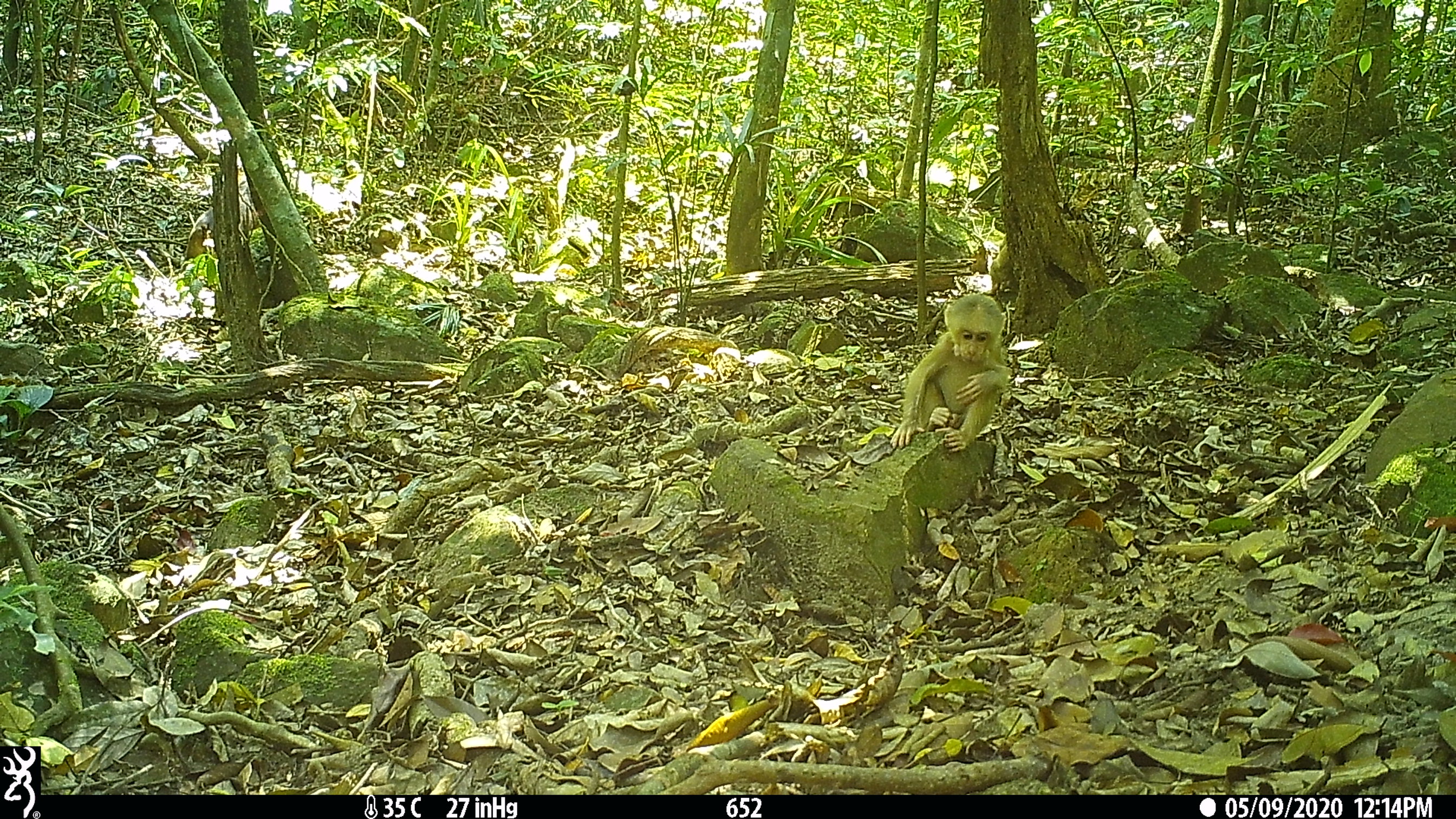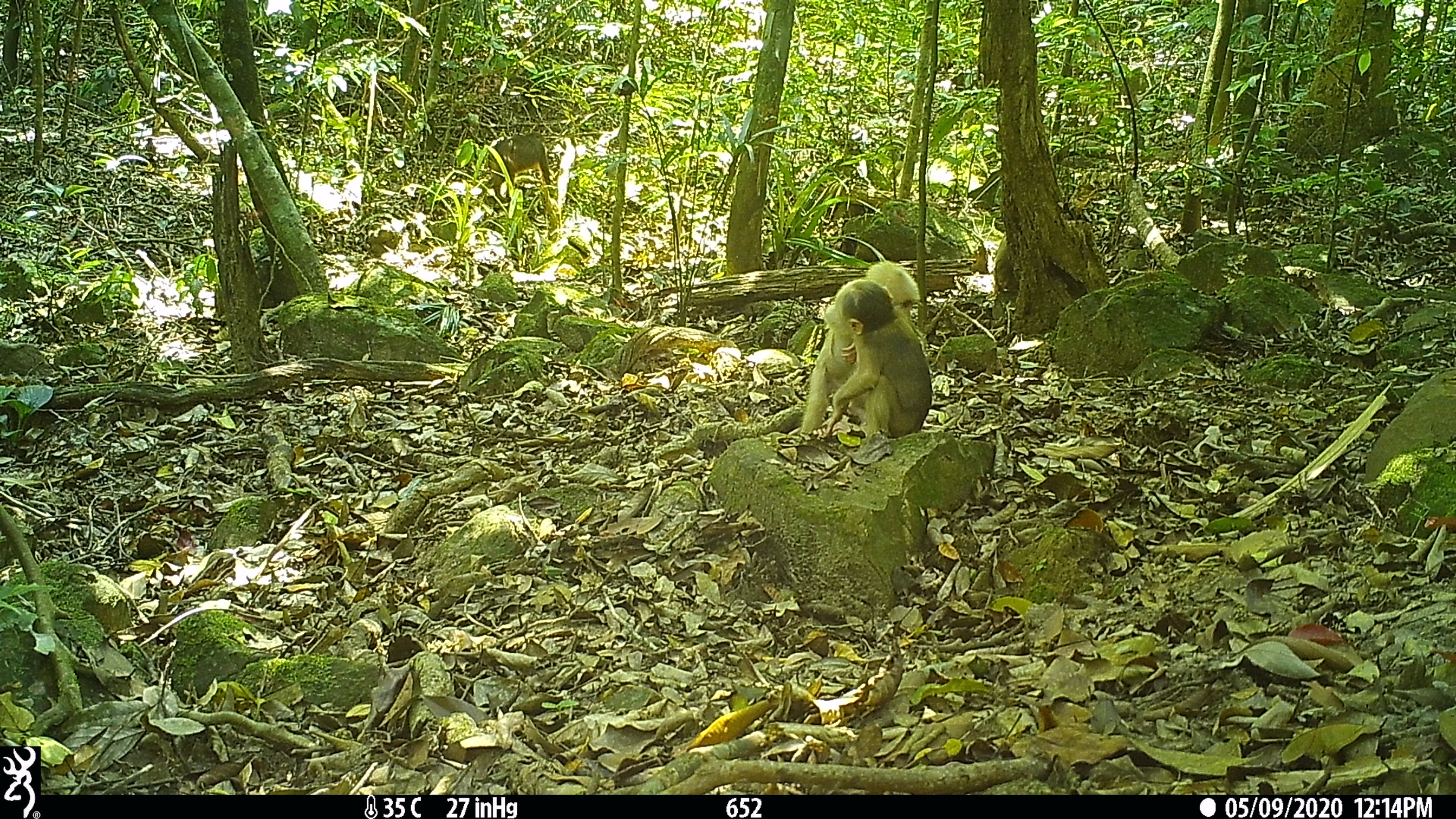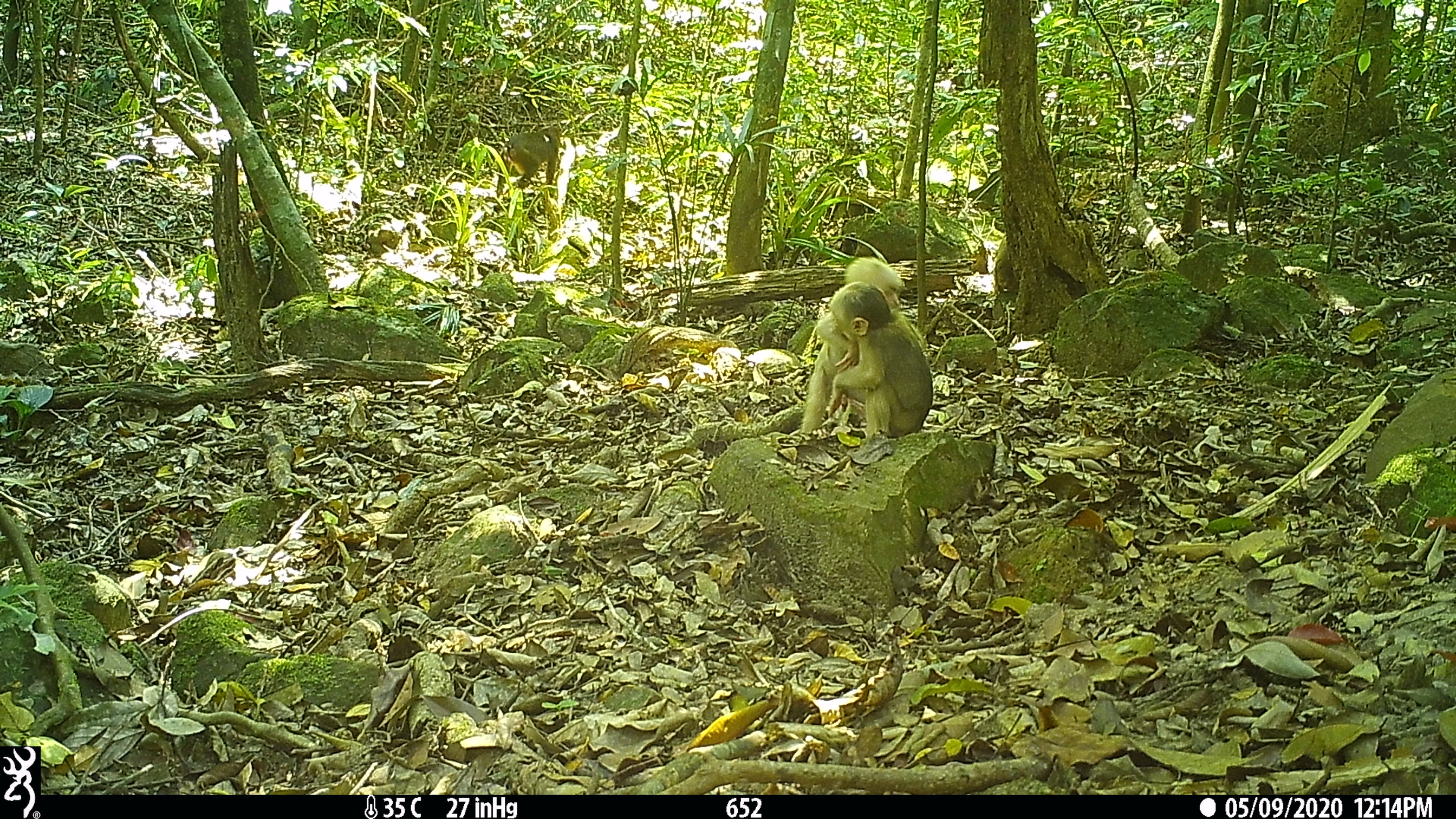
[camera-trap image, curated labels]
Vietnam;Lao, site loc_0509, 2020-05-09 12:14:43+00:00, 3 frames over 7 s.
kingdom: Animalia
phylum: Chordata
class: Mammalia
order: Primates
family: Cercopithecidae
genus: Macaca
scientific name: Macaca arctoides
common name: stump-tailed macaque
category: stump tailed macaque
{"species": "stump tailed macaque (stump-tailed macaque) (Macaca arctoides)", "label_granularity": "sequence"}